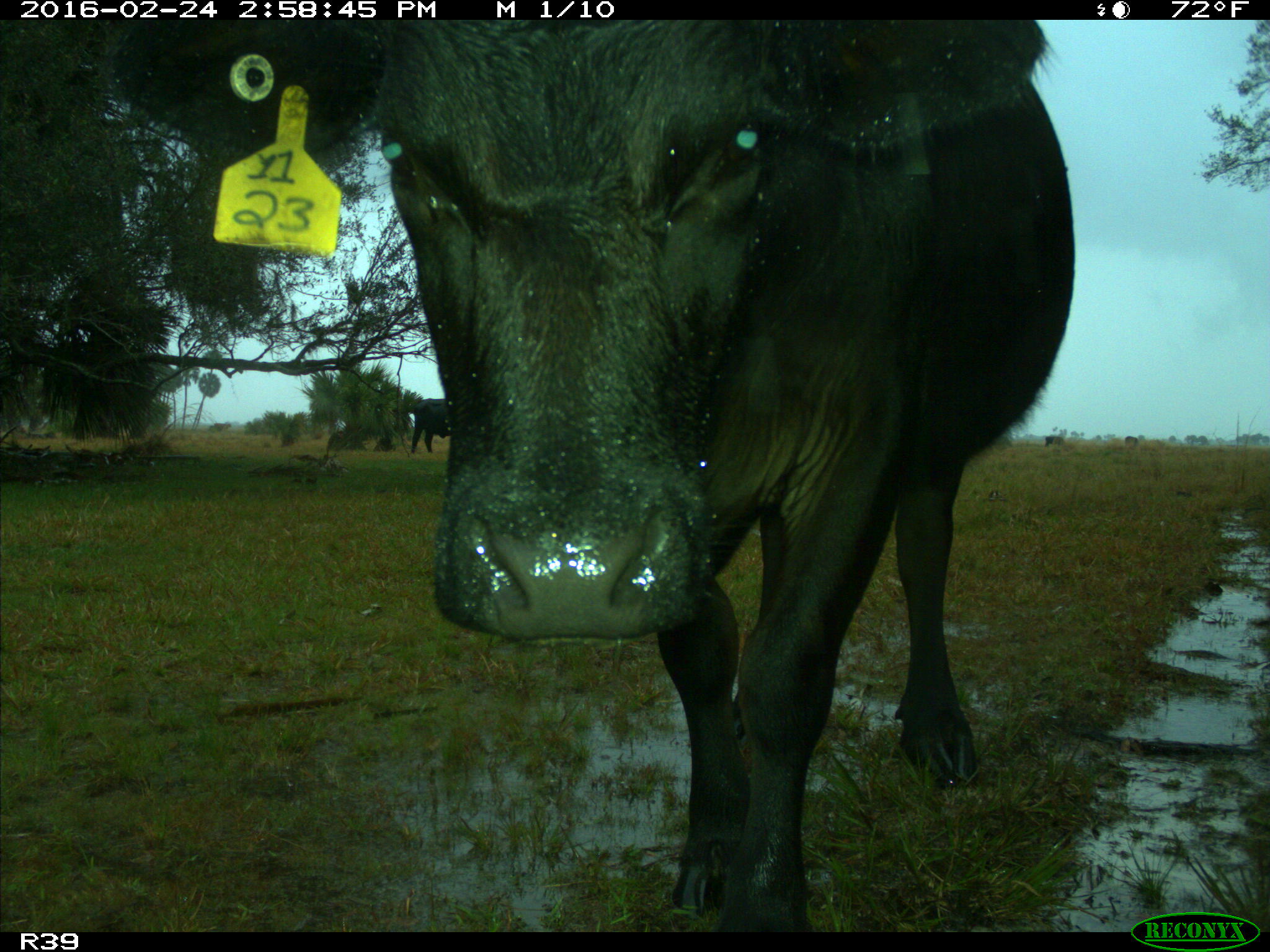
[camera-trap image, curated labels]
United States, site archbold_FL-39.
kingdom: Animalia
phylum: Chordata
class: Mammalia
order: Artiodactyla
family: Bovidae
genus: Bos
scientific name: Bos taurus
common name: domestic cow